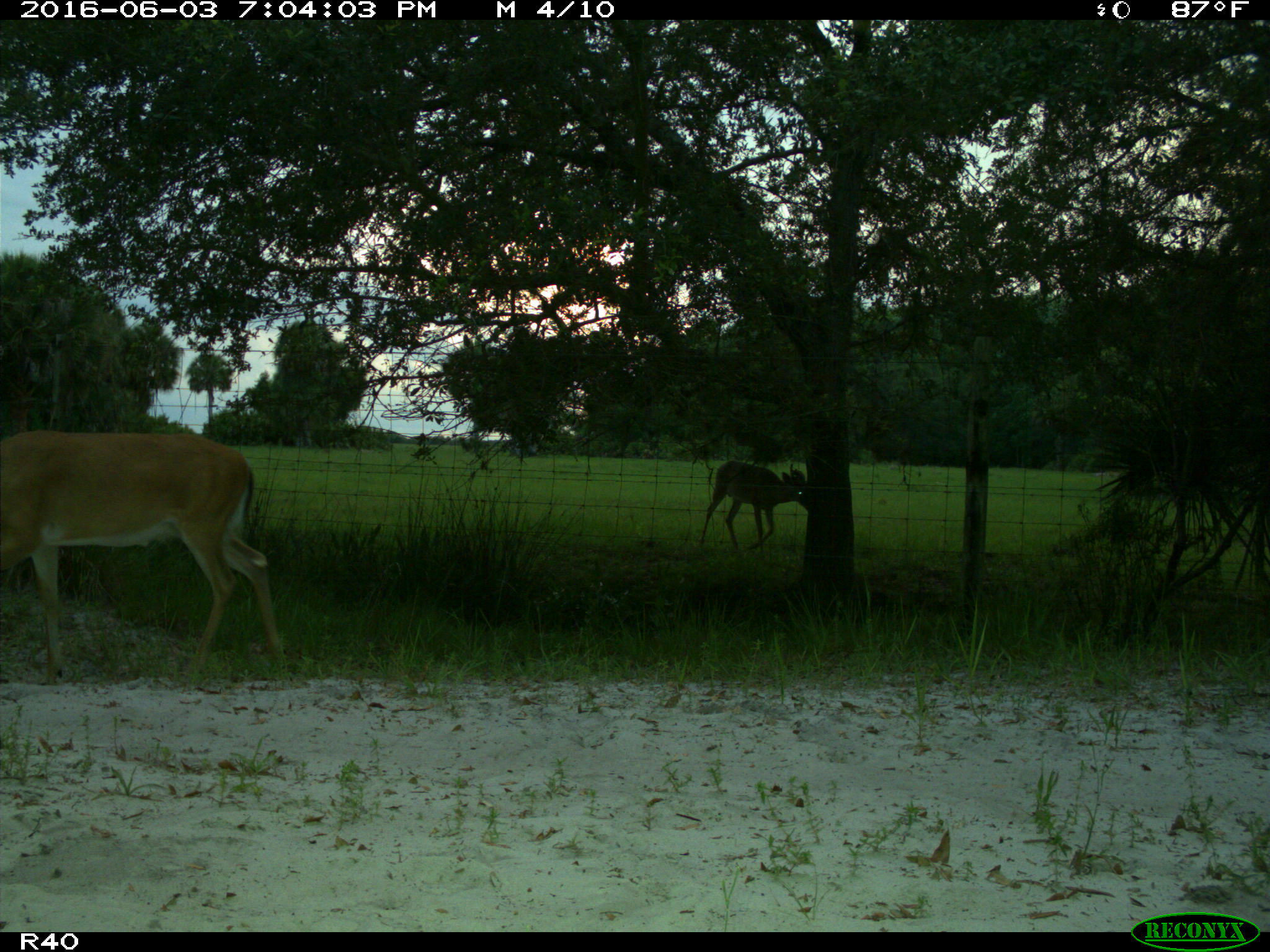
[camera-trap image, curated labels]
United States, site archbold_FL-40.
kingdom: Animalia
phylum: Chordata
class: Mammalia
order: Artiodactyla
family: Cervidae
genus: Odocoileus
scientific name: Odocoileus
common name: deer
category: unidentified deer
Unidentified deer (deer) (Odocoileus).